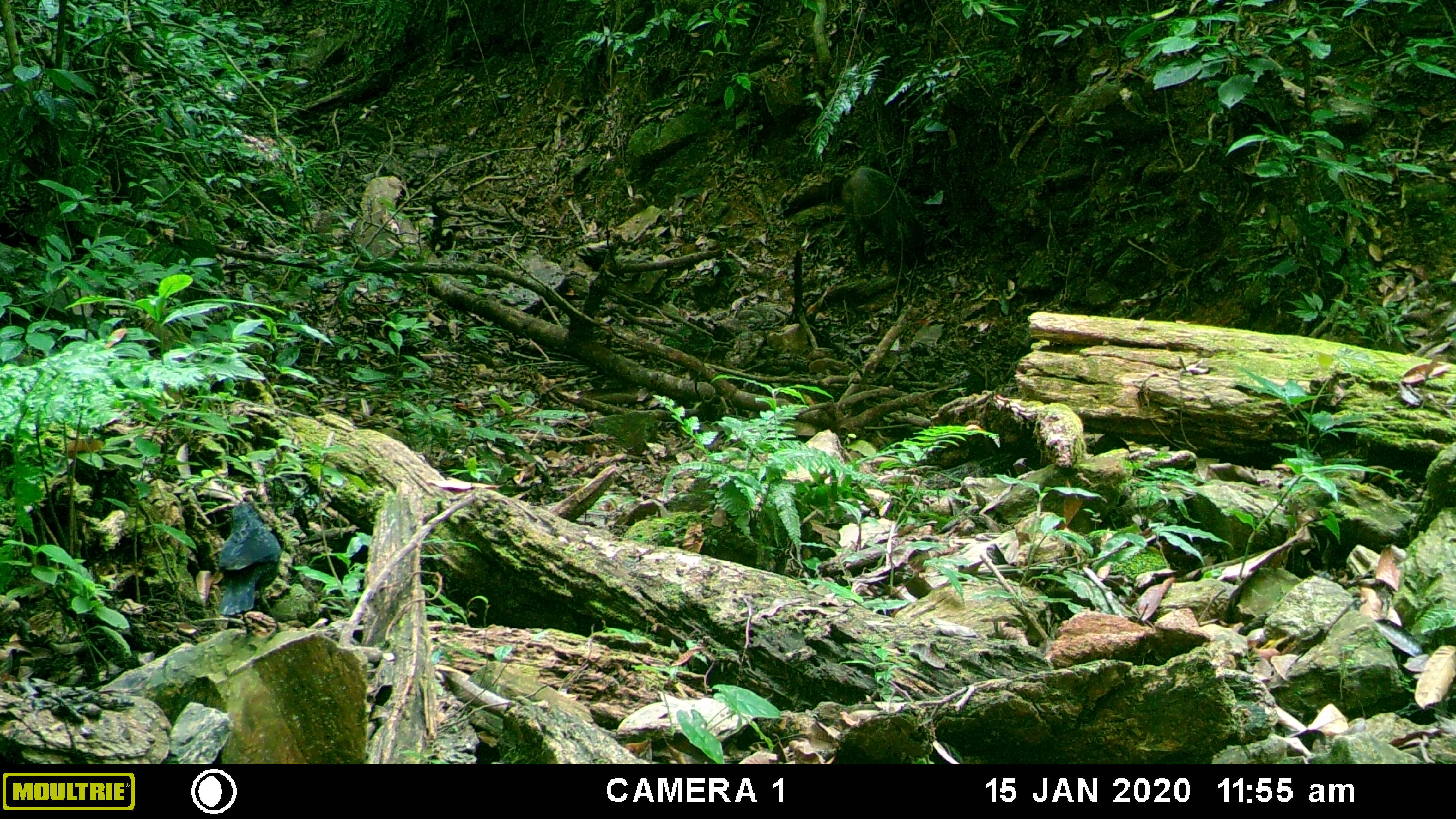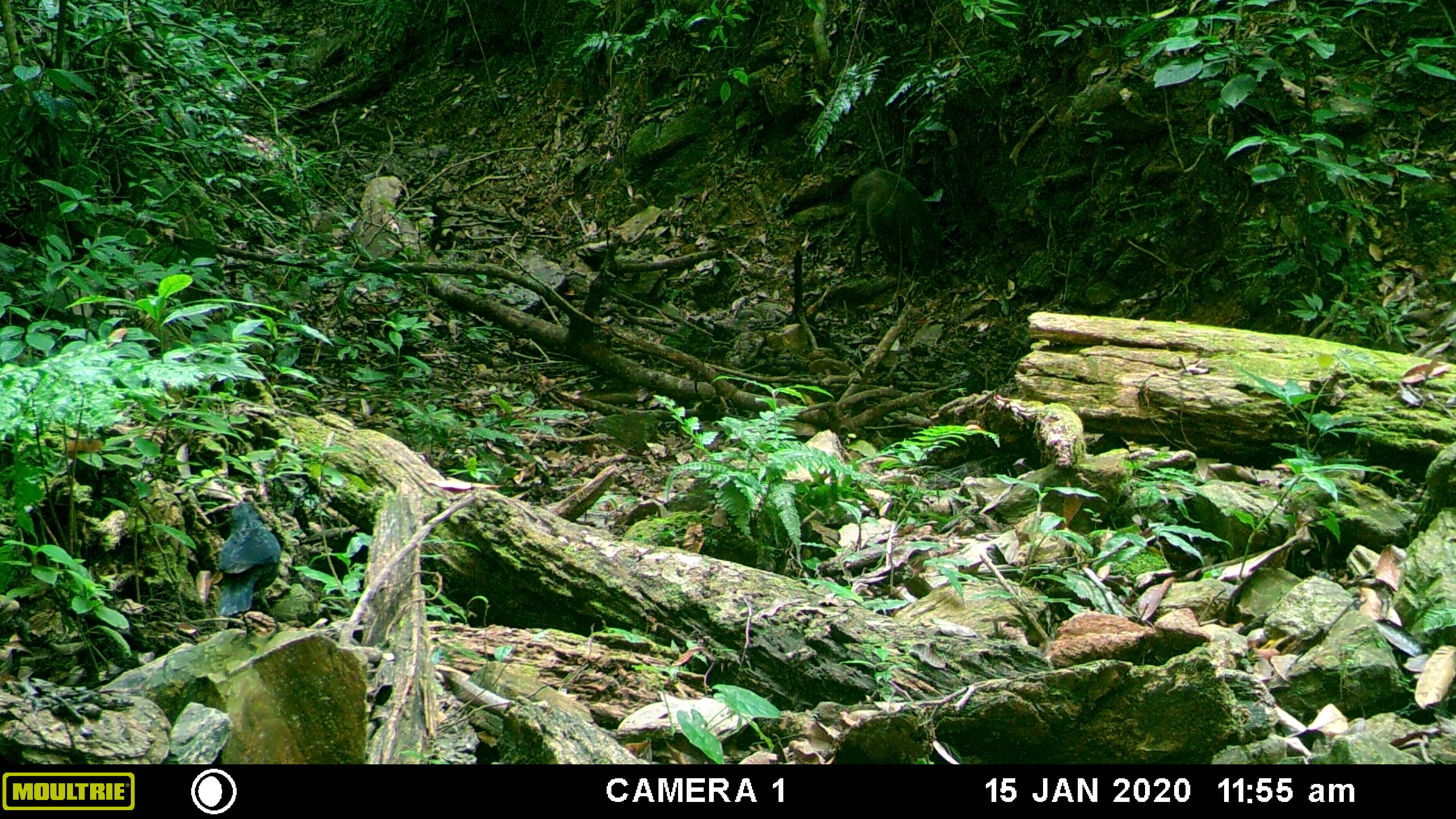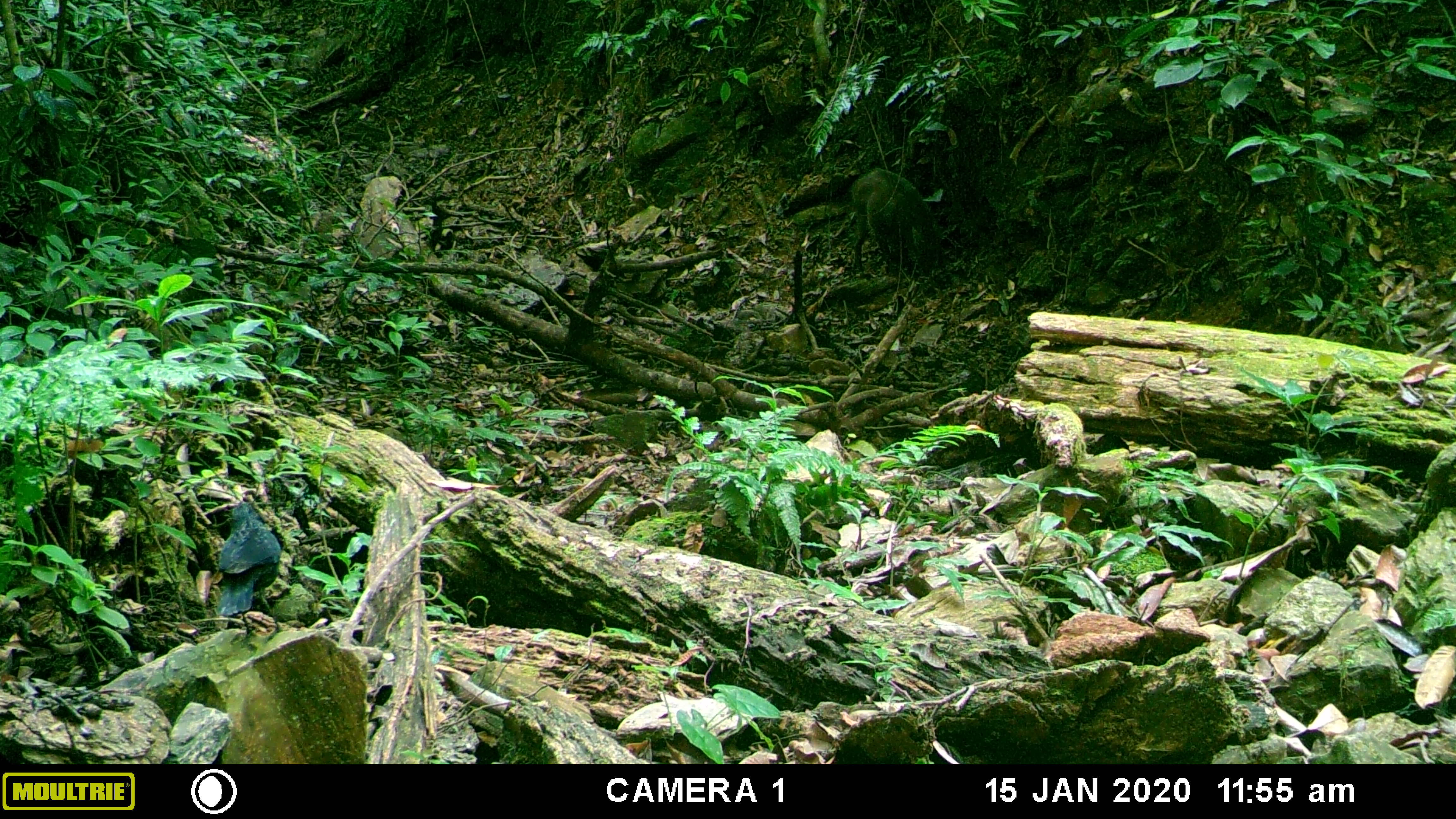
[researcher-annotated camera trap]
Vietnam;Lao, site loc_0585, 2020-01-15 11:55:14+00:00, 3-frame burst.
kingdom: Animalia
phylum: Chordata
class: Mammalia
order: Artiodactyla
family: Suidae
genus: Sus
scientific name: Sus scrofa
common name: eurasian wild pig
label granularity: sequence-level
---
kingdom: Animalia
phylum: Chordata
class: Aves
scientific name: Aves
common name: bird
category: unidentified bird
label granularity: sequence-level